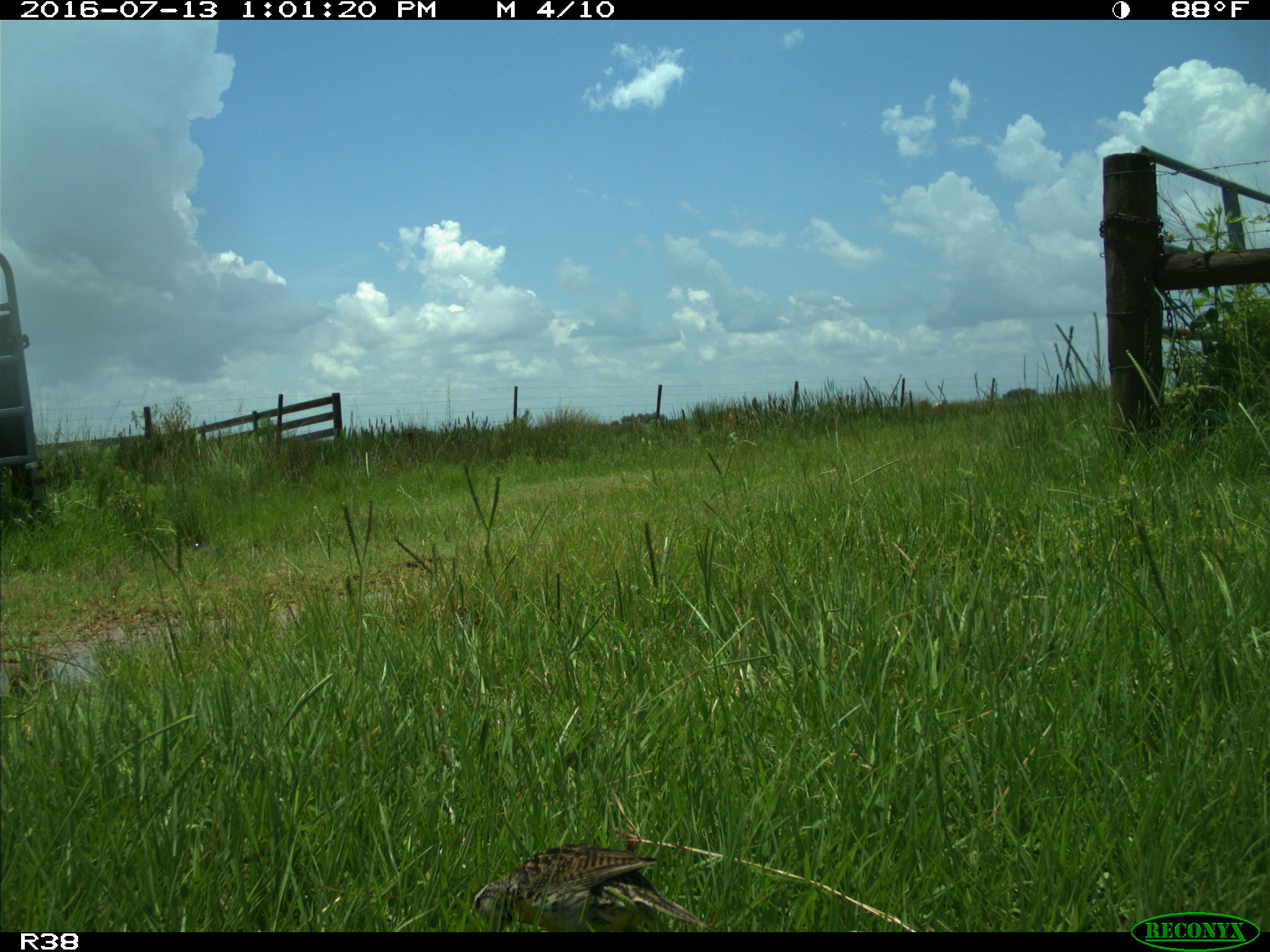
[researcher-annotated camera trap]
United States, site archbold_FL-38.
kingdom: Animalia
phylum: Chordata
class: Aves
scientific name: Aves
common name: birds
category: unidentified bird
Unidentified bird (birds) (Aves).